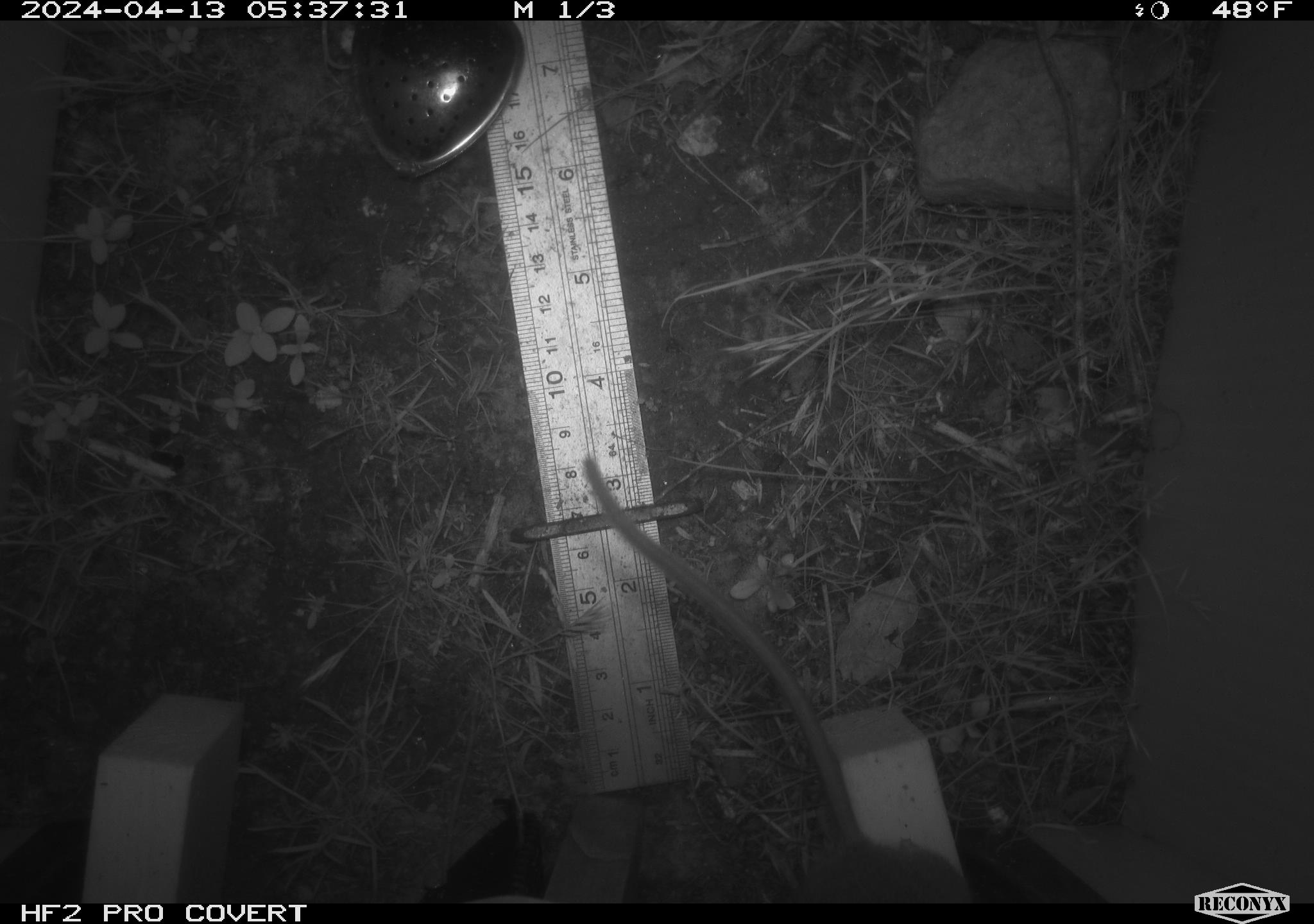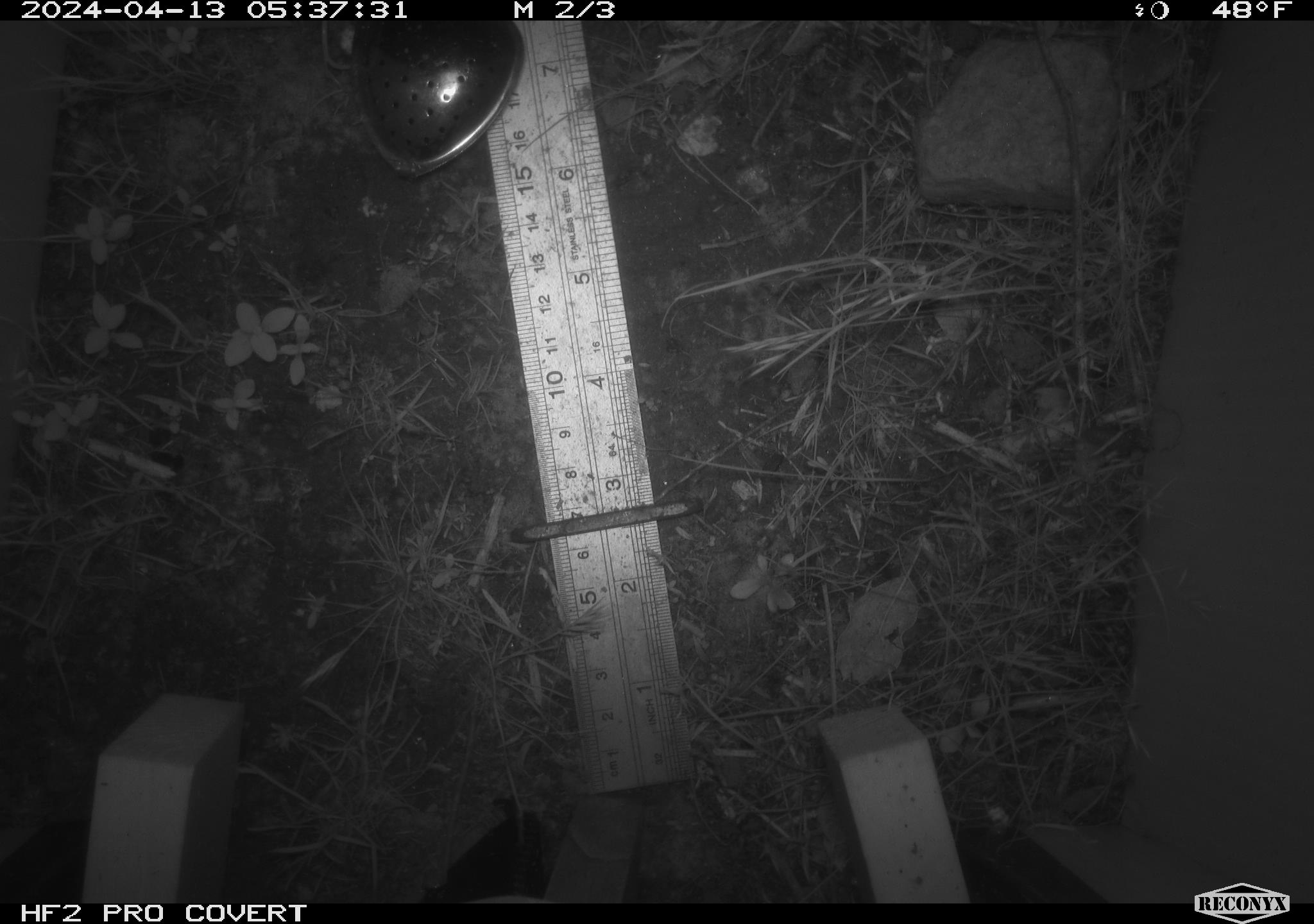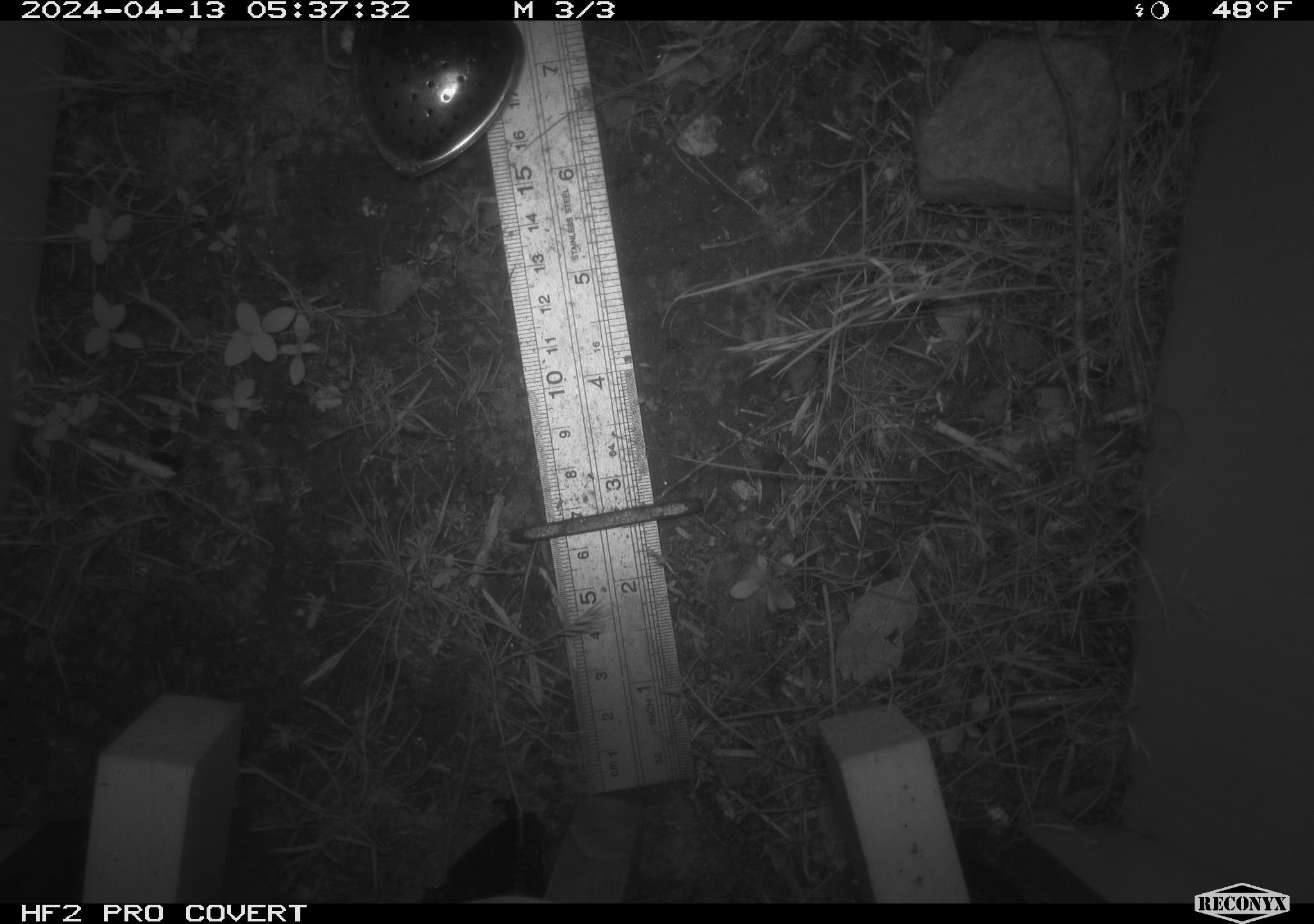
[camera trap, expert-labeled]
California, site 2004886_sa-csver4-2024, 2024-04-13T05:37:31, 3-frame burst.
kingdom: Animalia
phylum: Chordata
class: Mammalia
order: Rodentia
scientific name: Rodentia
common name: woodrat or rat or mouse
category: woodrat or rat or mouse species